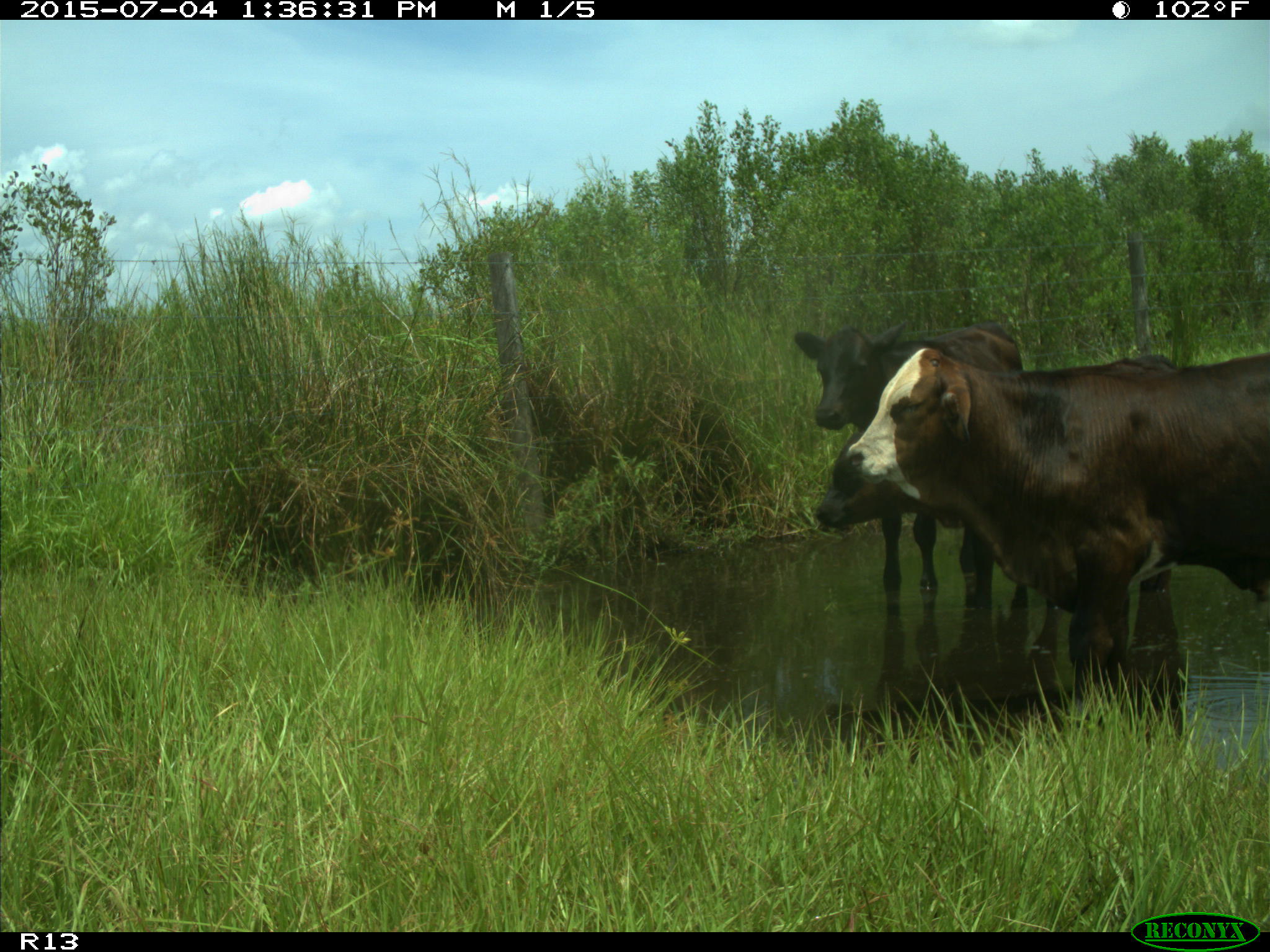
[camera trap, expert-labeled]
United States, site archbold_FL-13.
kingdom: Animalia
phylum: Chordata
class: Mammalia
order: Artiodactyla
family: Bovidae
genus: Bos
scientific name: Bos taurus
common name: domestic cow